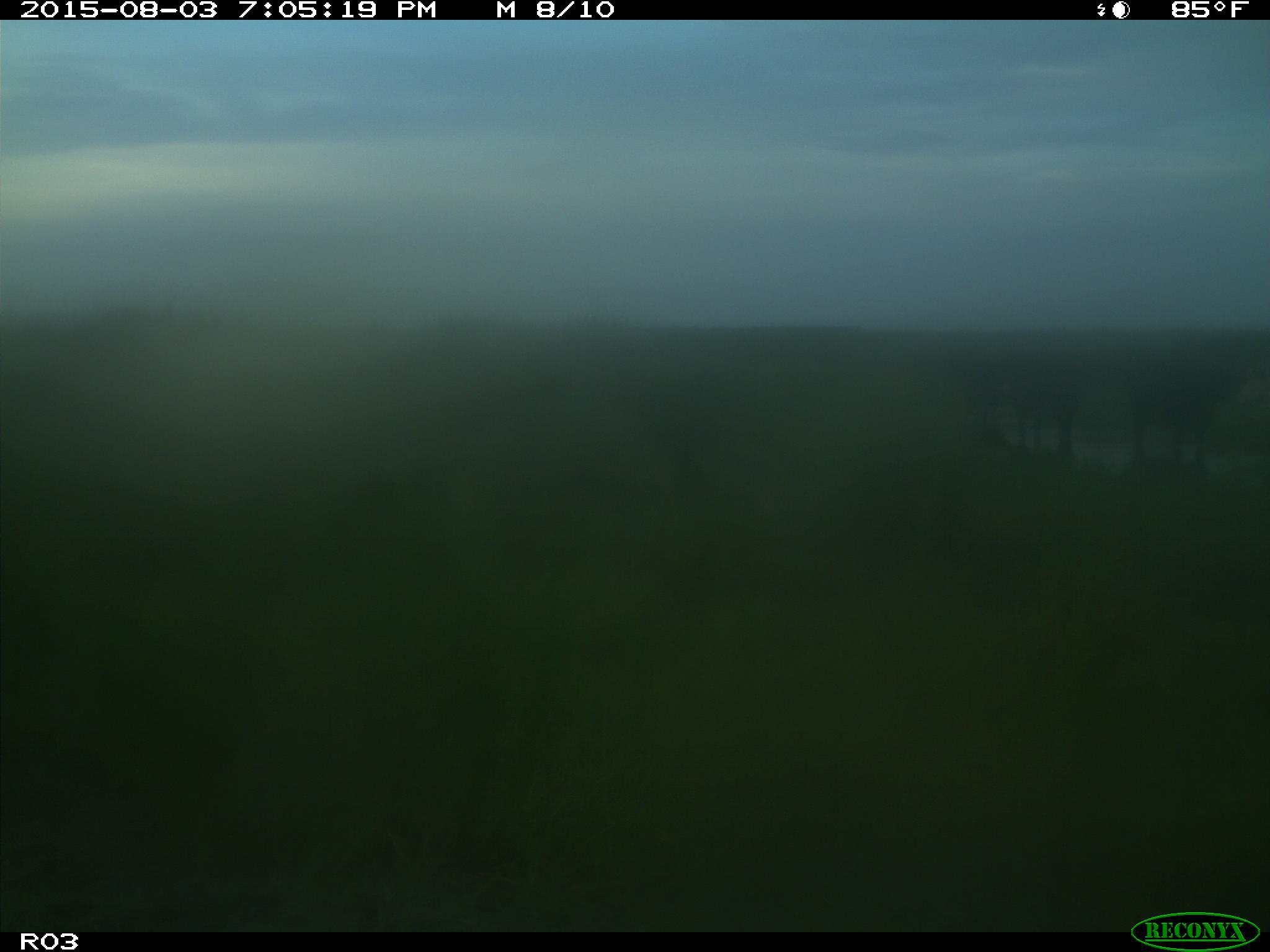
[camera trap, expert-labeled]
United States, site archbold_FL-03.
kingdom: Animalia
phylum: Chordata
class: Mammalia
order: Artiodactyla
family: Bovidae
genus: Bos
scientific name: Bos taurus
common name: domestic cow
Bos taurus (domestic cow).